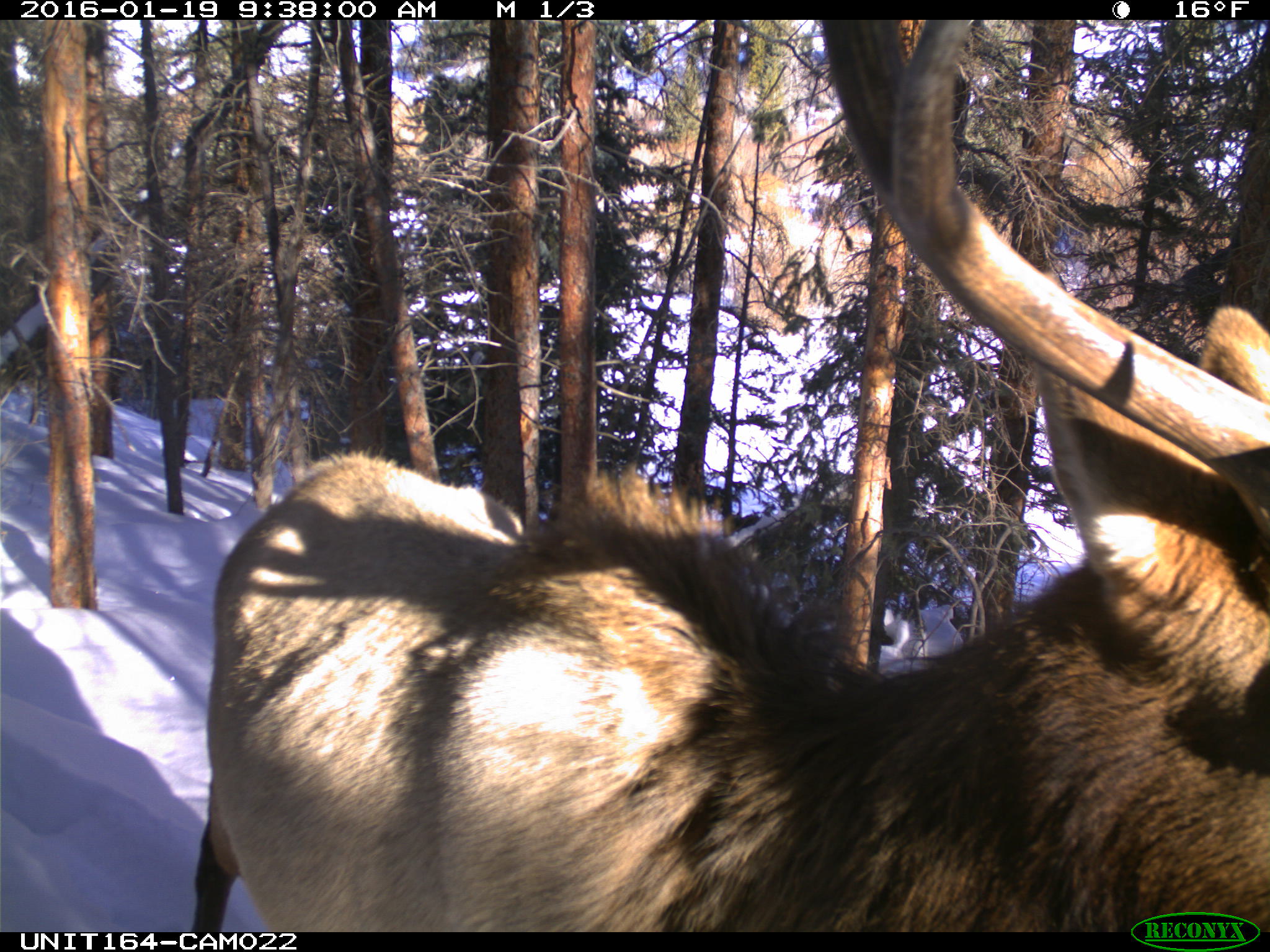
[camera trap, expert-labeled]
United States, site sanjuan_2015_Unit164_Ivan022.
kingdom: Animalia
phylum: Chordata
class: Mammalia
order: Artiodactyla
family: Cervidae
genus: Cervus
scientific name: Cervus elaphus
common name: red deer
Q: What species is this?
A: Cervus elaphus (red deer).